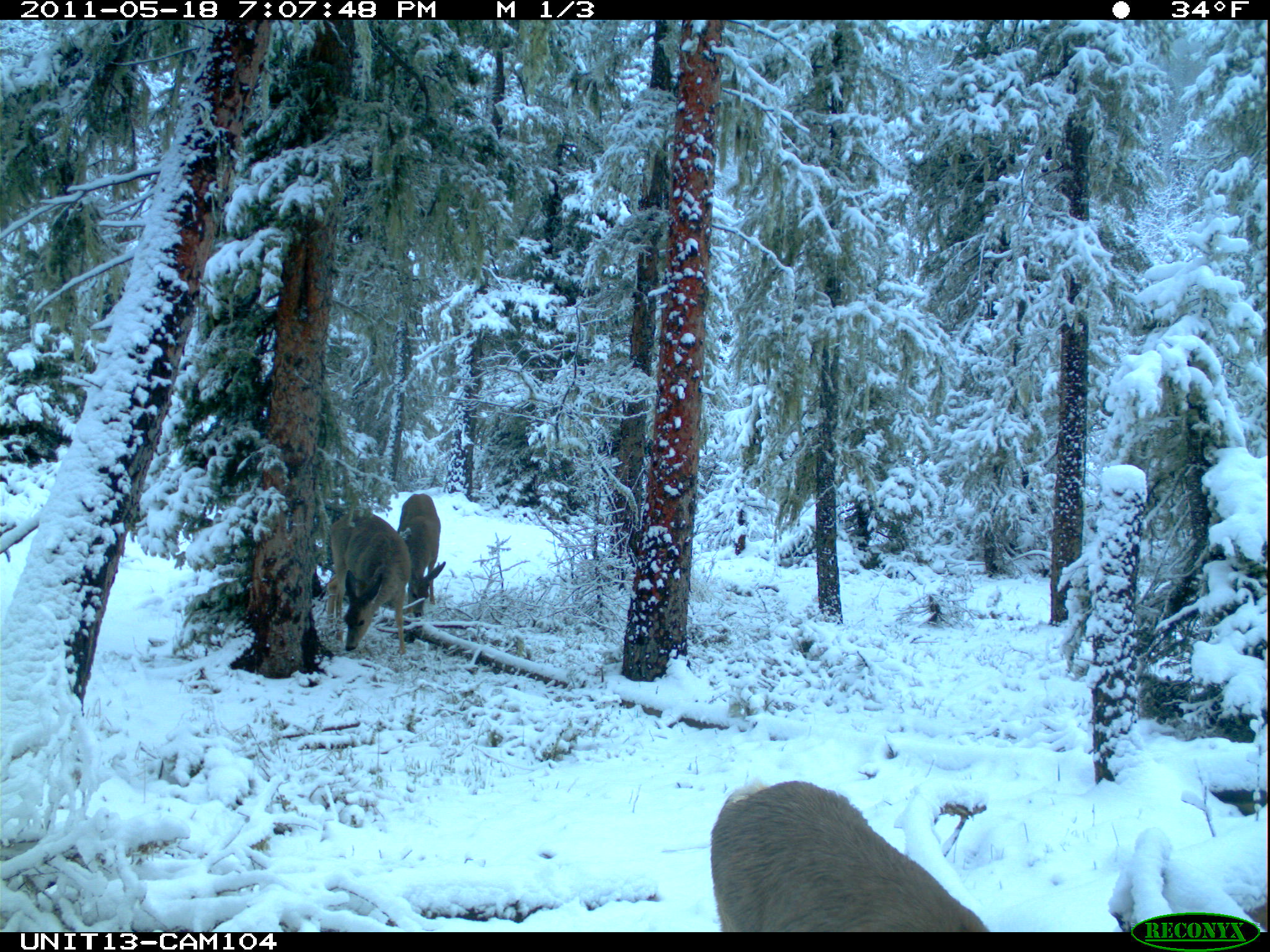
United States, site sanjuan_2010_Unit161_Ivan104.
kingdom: Animalia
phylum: Chordata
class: Mammalia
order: Artiodactyla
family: Cervidae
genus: Odocoileus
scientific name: Odocoileus hemionus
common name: mule deer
Odocoileus hemionus (mule deer).